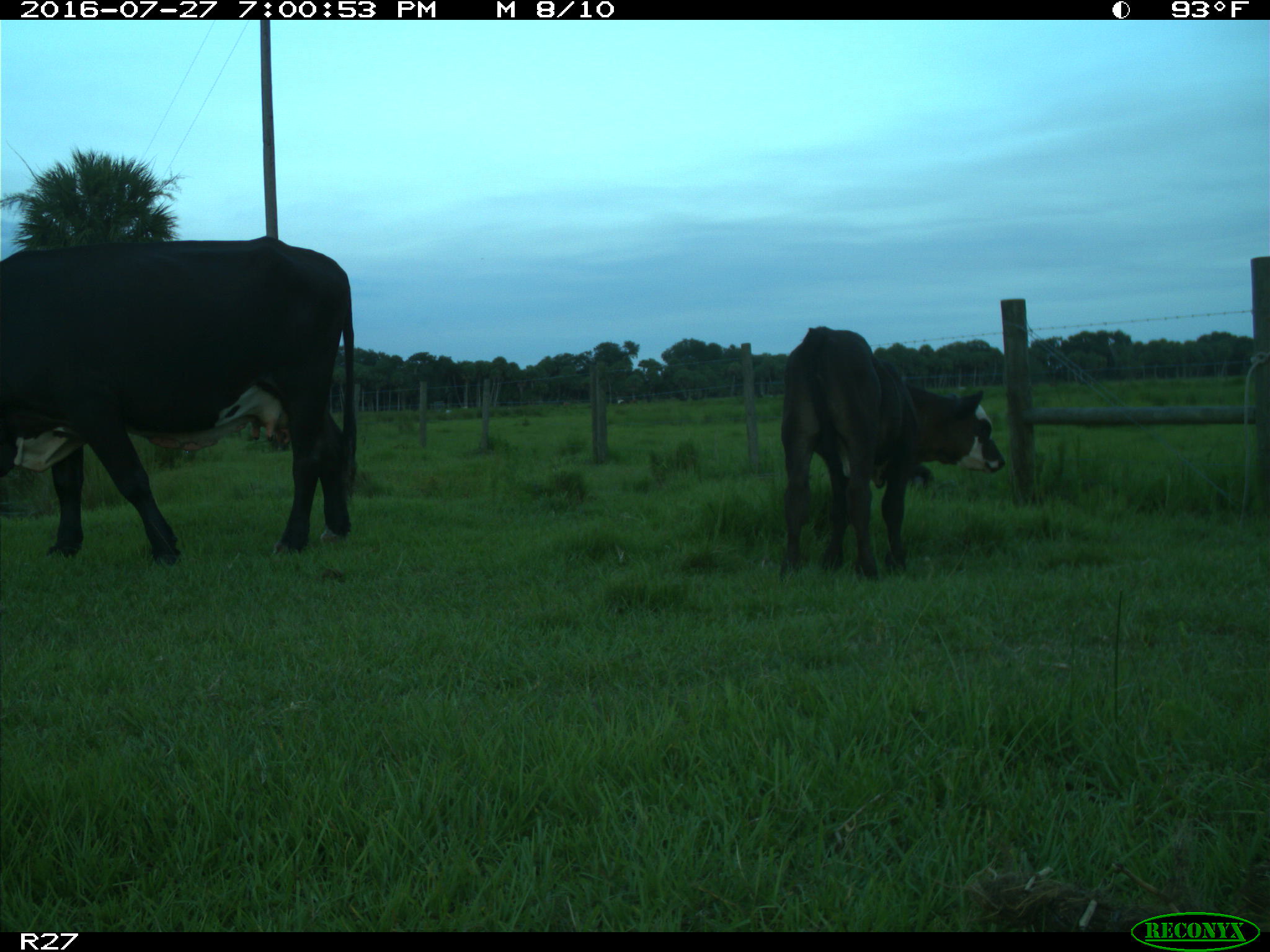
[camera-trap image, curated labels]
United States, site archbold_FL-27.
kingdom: Animalia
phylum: Chordata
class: Mammalia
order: Artiodactyla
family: Bovidae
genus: Bos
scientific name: Bos taurus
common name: domestic cow